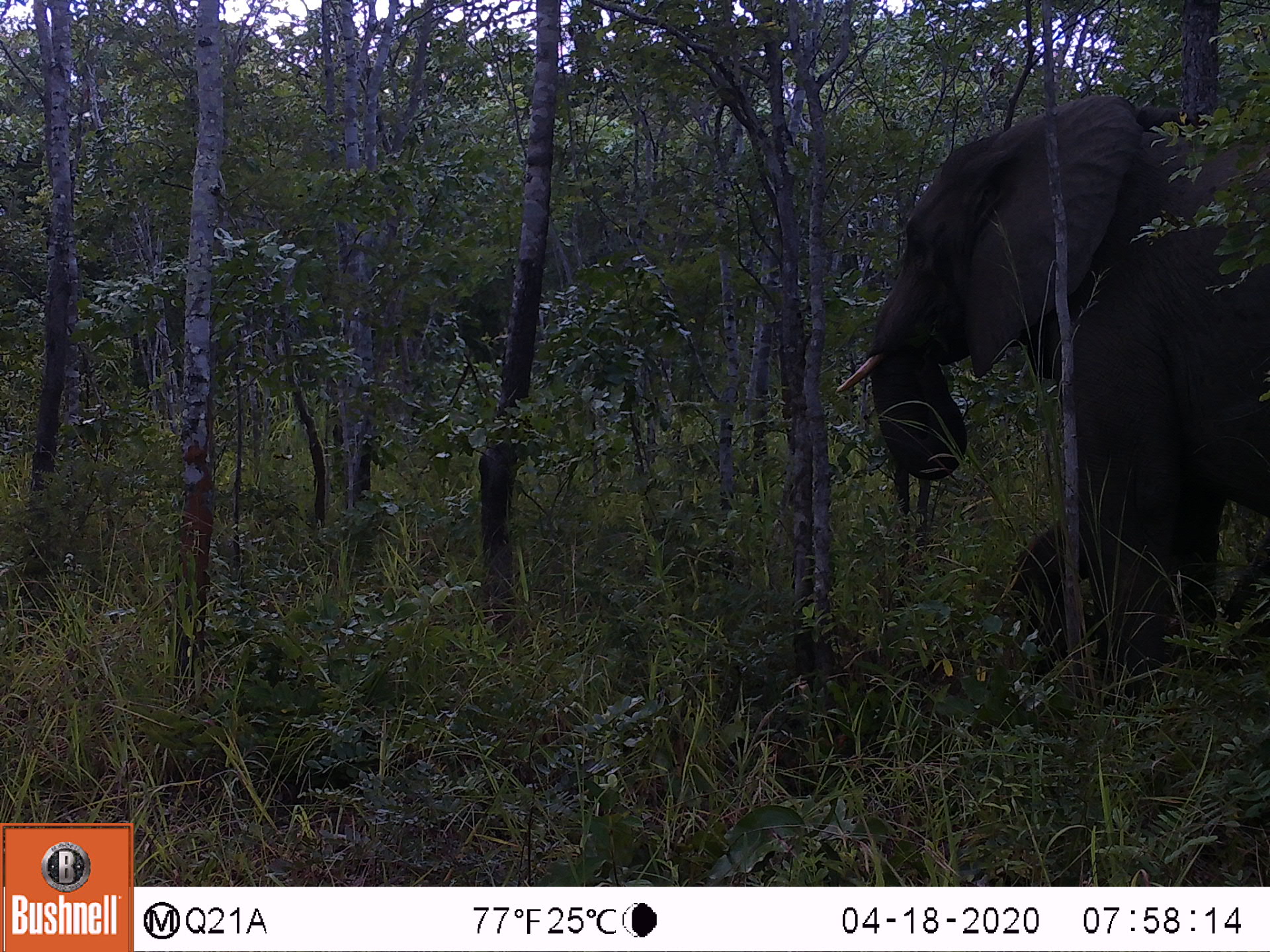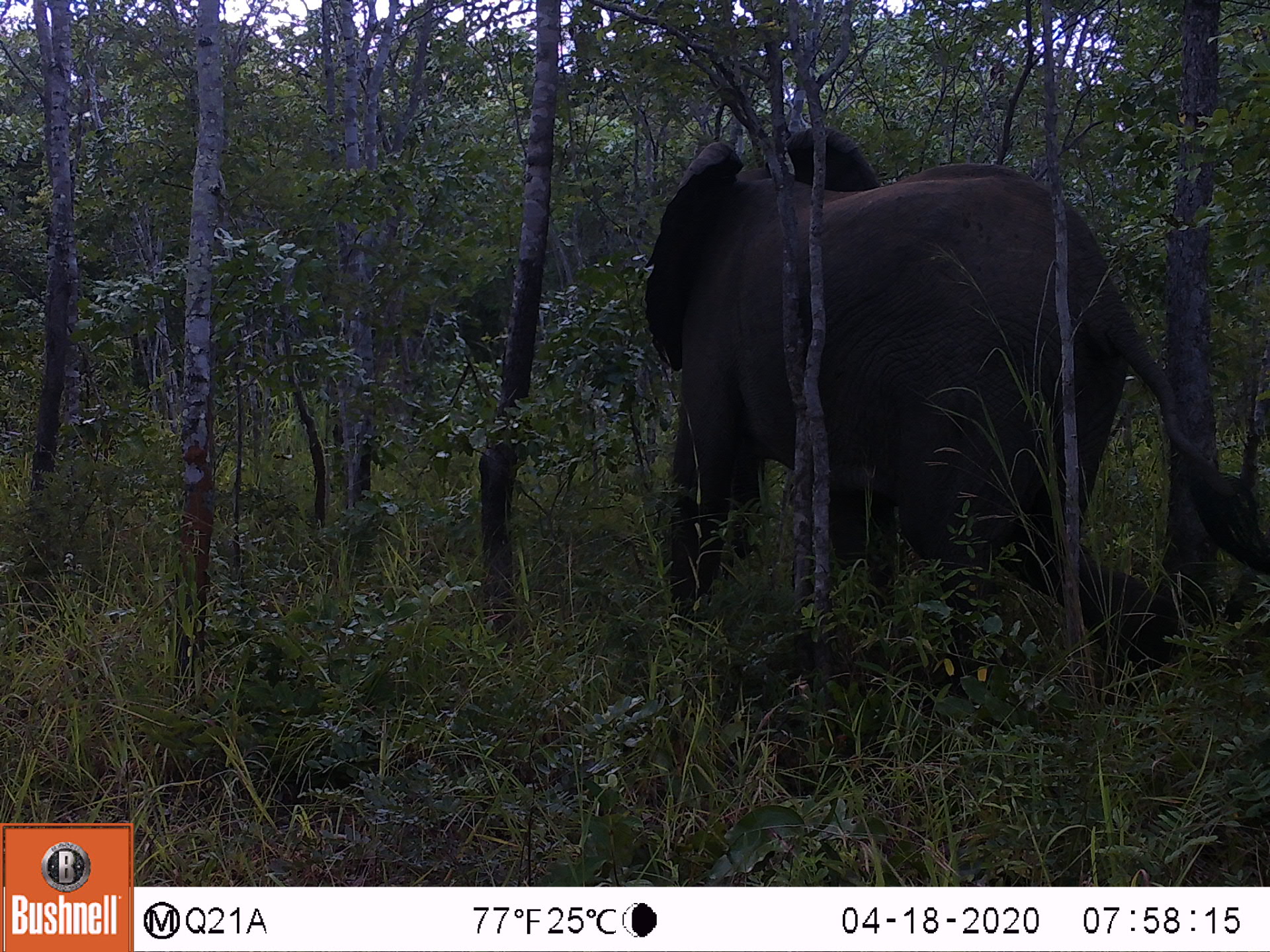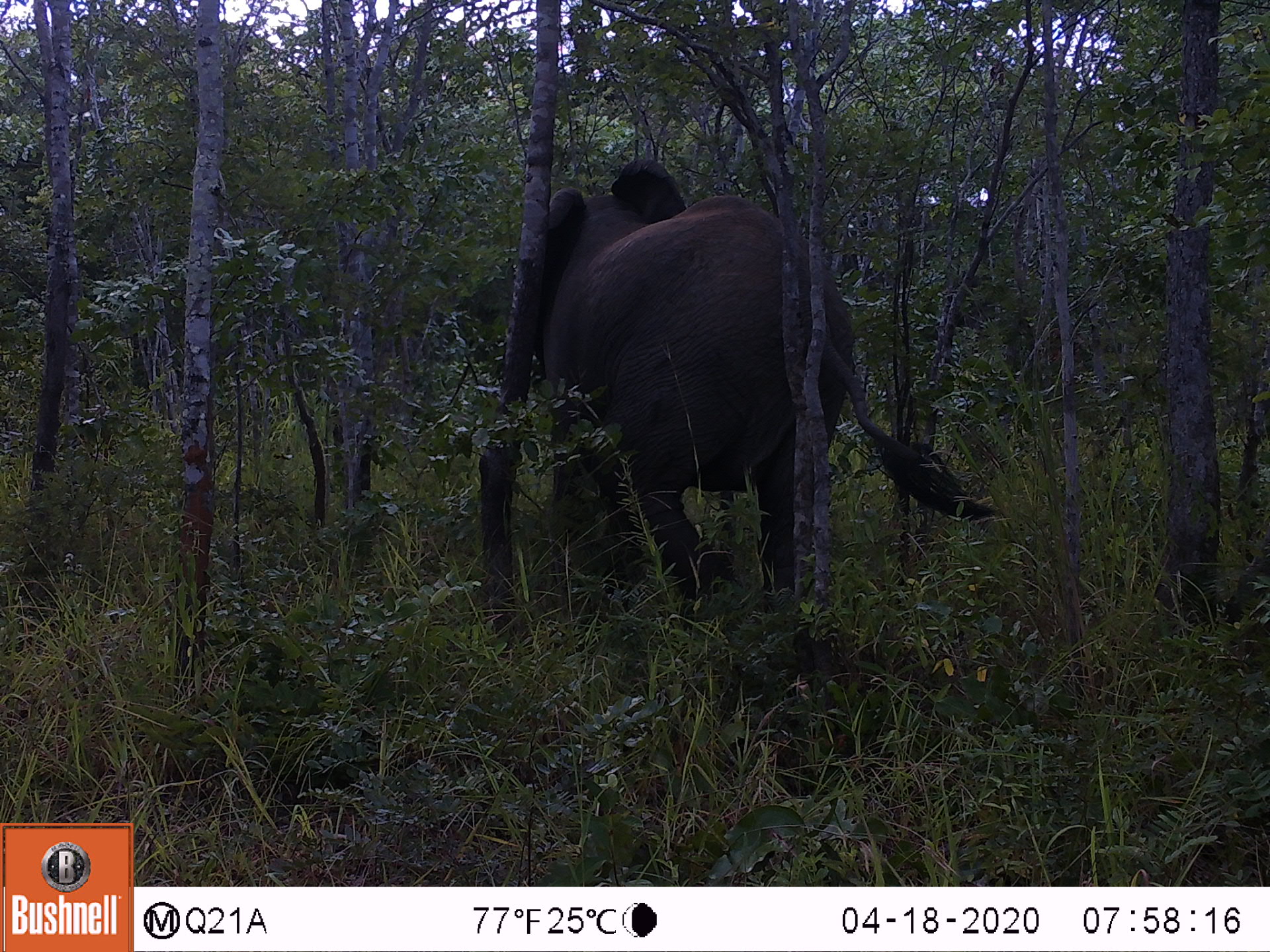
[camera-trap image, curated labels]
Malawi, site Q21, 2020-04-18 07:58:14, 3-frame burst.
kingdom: Animalia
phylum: Chordata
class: Mammalia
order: Proboscidea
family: Elephantidae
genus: Loxodonta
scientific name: Loxodonta africana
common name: african savanna elephant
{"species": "african savanna elephant (Loxodonta africana)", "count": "1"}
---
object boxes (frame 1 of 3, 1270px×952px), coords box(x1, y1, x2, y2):
african savanna elephant: box(822, 83, 1269, 692)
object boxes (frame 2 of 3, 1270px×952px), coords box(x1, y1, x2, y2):
african savanna elephant: box(630, 98, 1269, 672)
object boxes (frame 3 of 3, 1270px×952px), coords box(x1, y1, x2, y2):
african savanna elephant: box(529, 154, 1000, 637)